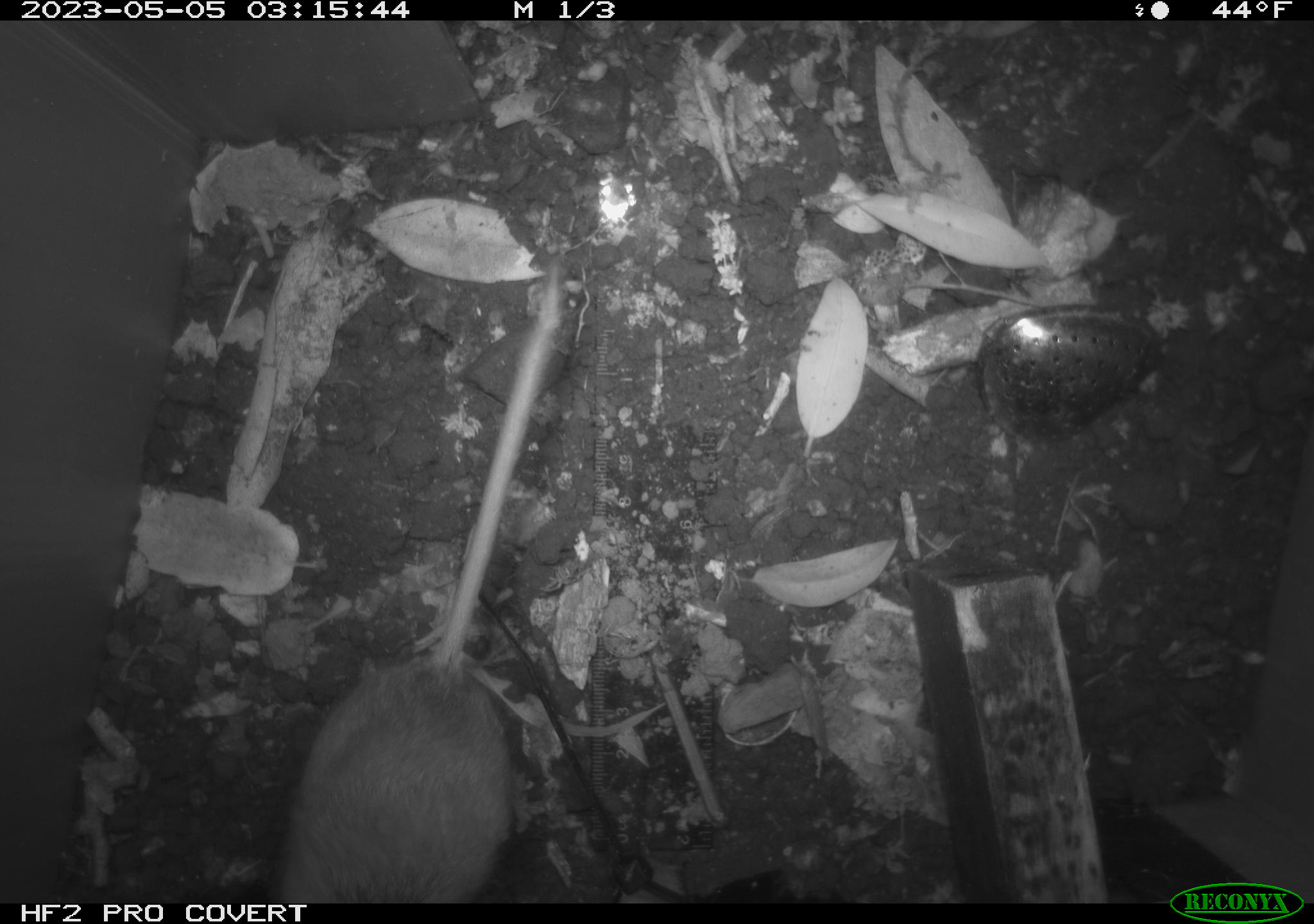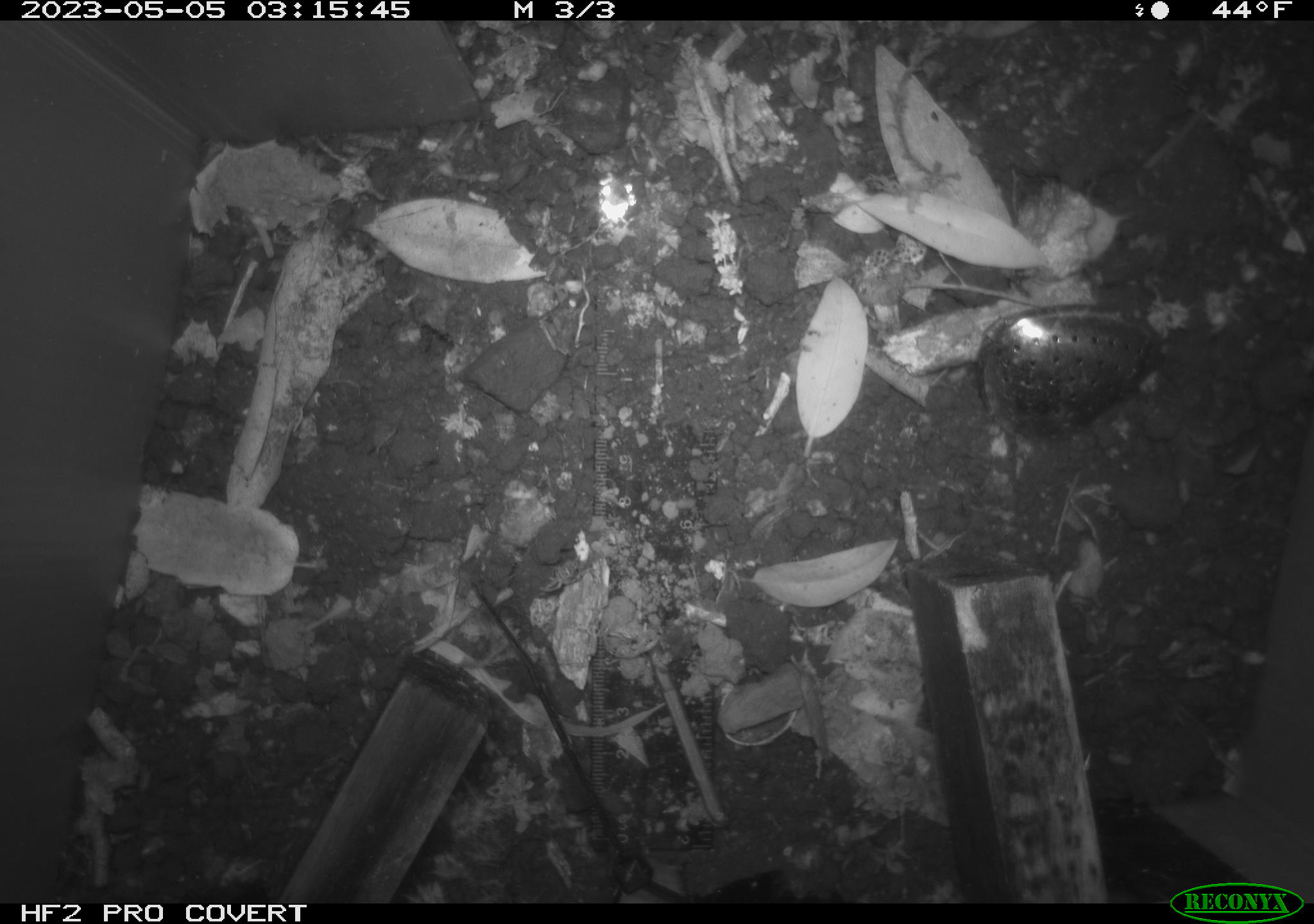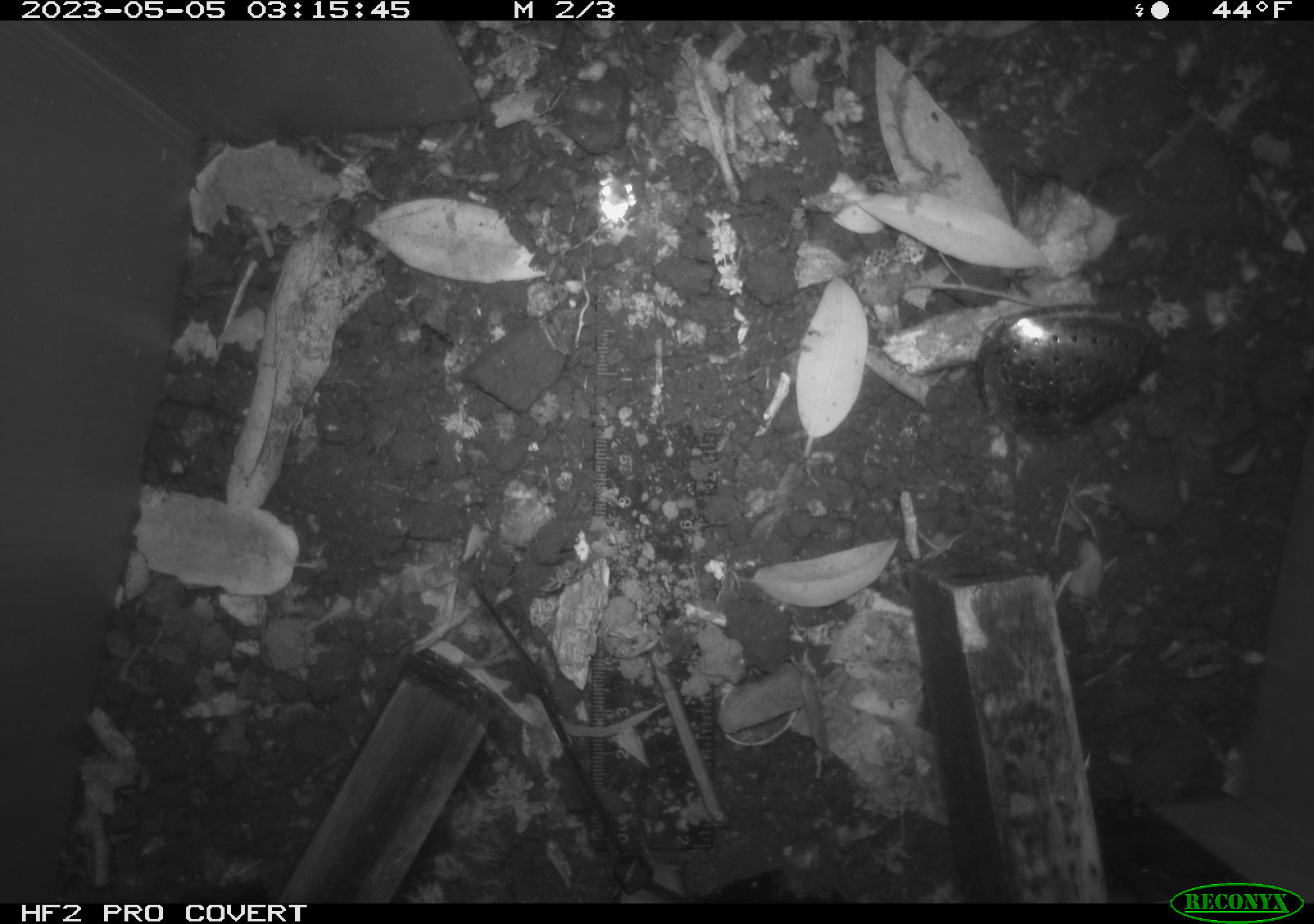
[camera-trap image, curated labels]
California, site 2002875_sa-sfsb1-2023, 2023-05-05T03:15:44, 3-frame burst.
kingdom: Animalia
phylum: Chordata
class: Mammalia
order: Rodentia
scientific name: Rodentia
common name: mouse species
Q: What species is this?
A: Mouse species (Rodentia).